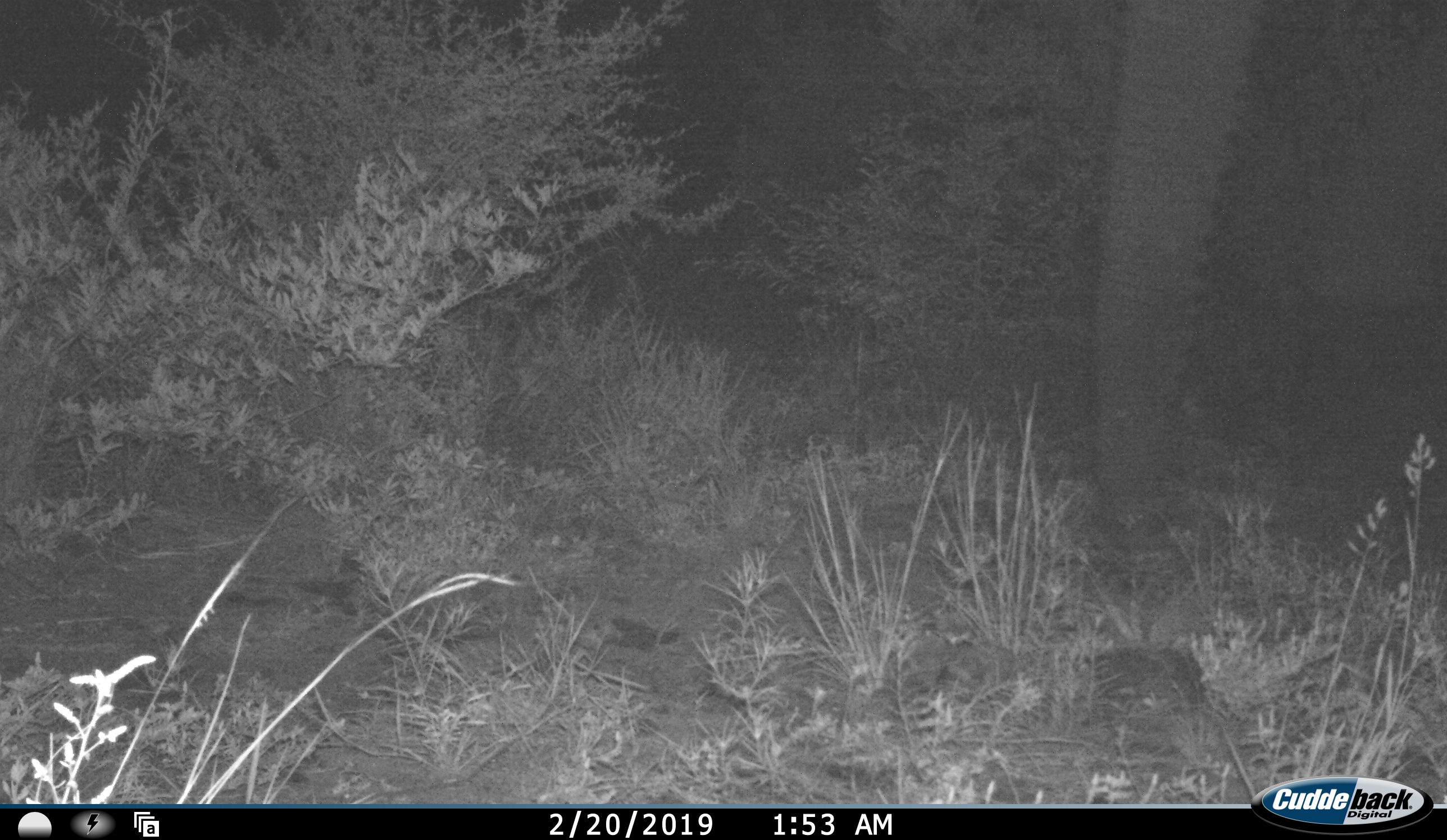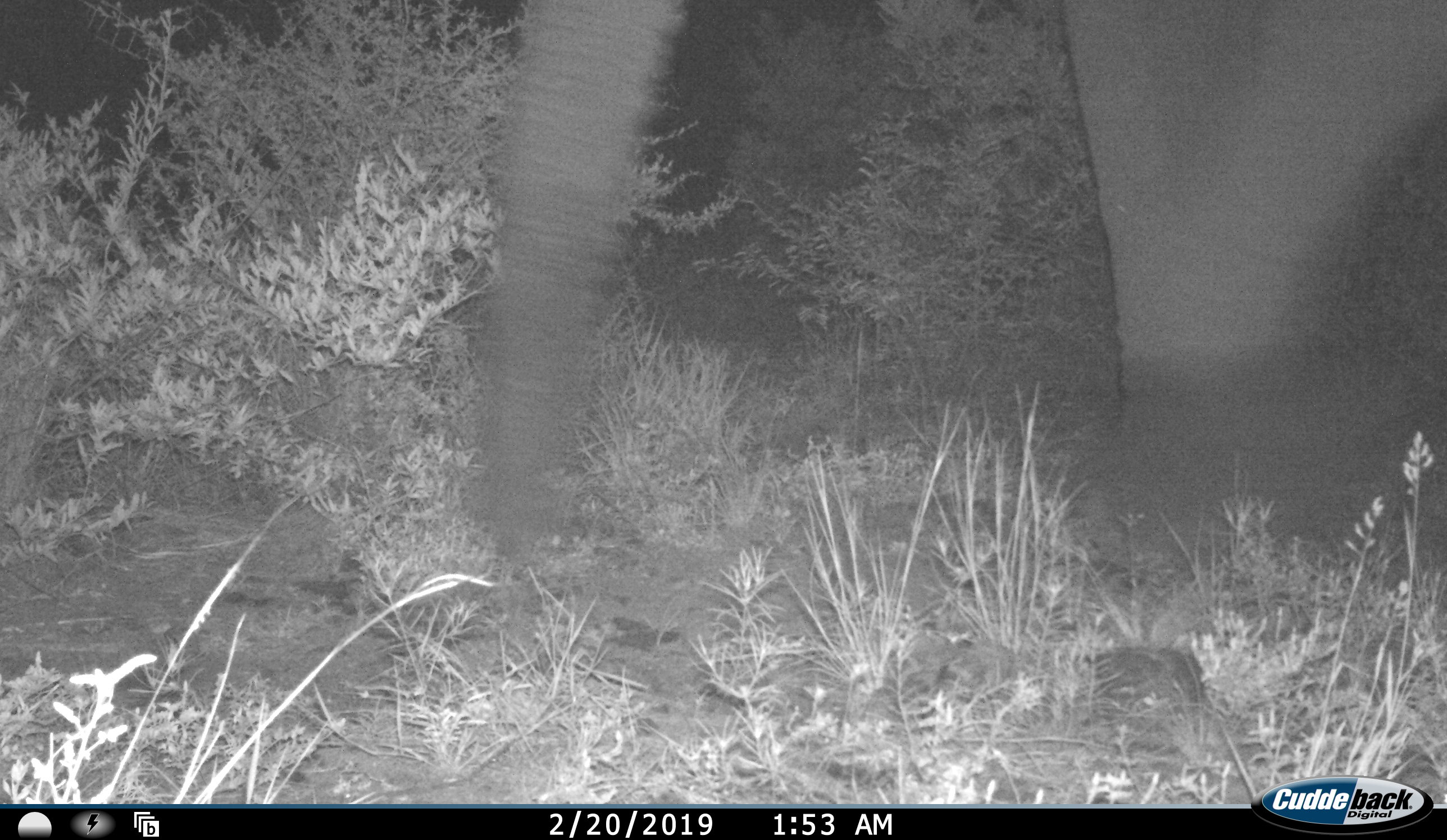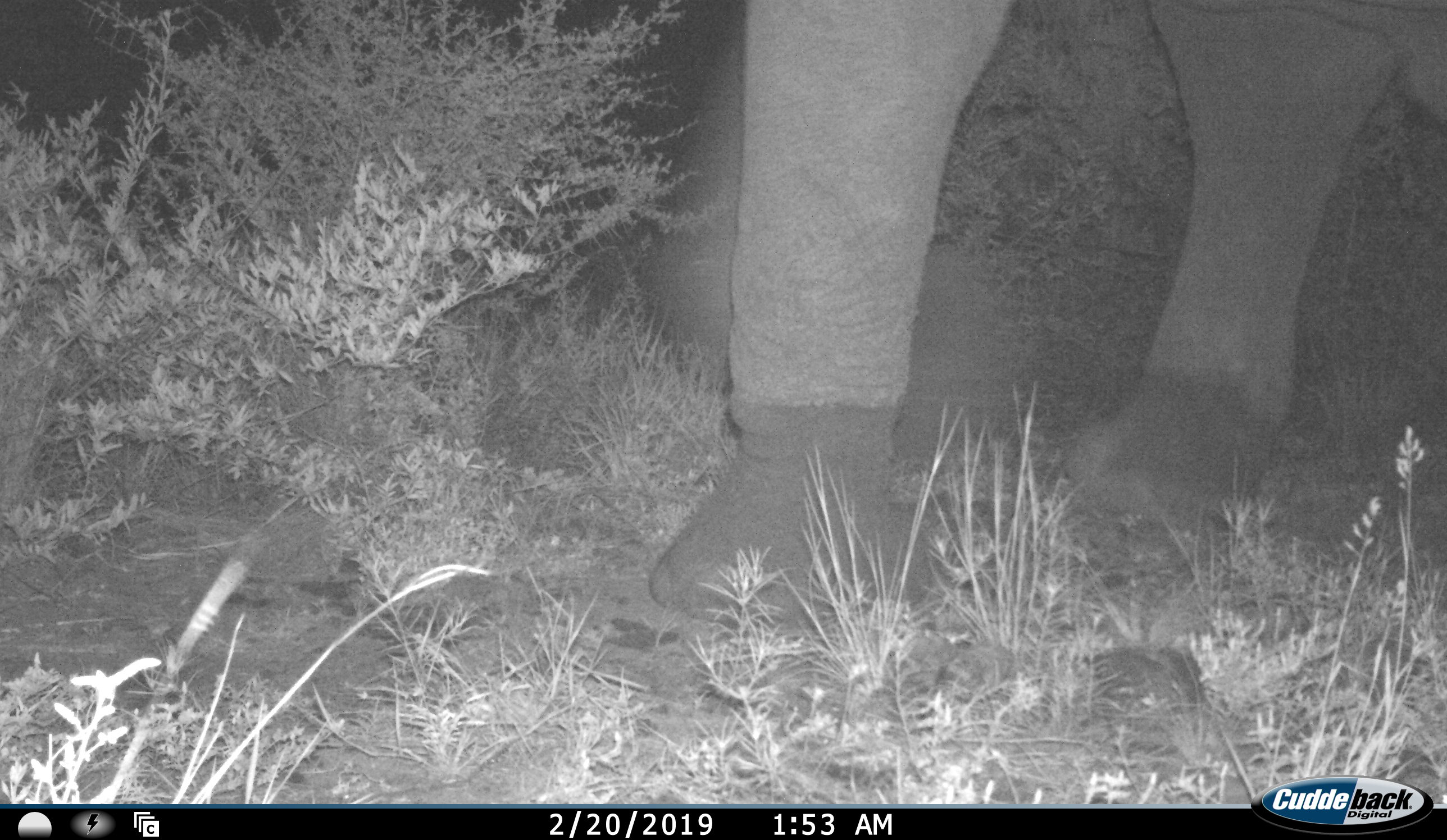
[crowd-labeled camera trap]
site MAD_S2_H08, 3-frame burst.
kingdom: Animalia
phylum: Chordata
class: Mammalia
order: Proboscidea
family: Elephantidae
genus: Loxodonta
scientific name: Loxodonta africana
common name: african bush elephant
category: elephant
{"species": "elephant (african bush elephant) (Loxodonta africana)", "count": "1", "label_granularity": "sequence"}